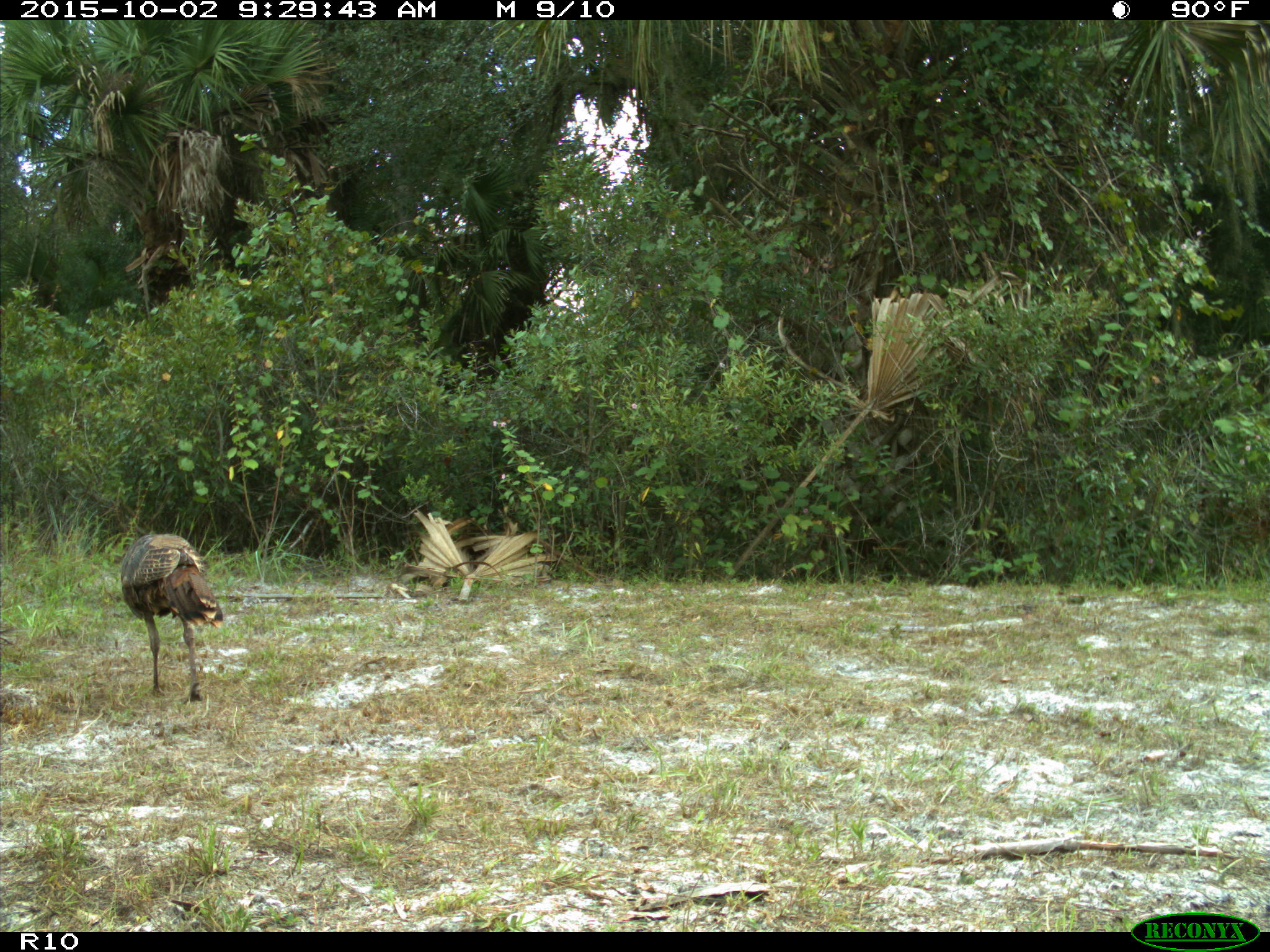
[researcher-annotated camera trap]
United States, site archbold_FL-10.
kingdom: Animalia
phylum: Chordata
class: Aves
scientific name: Aves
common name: birds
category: unidentified bird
Unidentified bird (birds) (Aves).